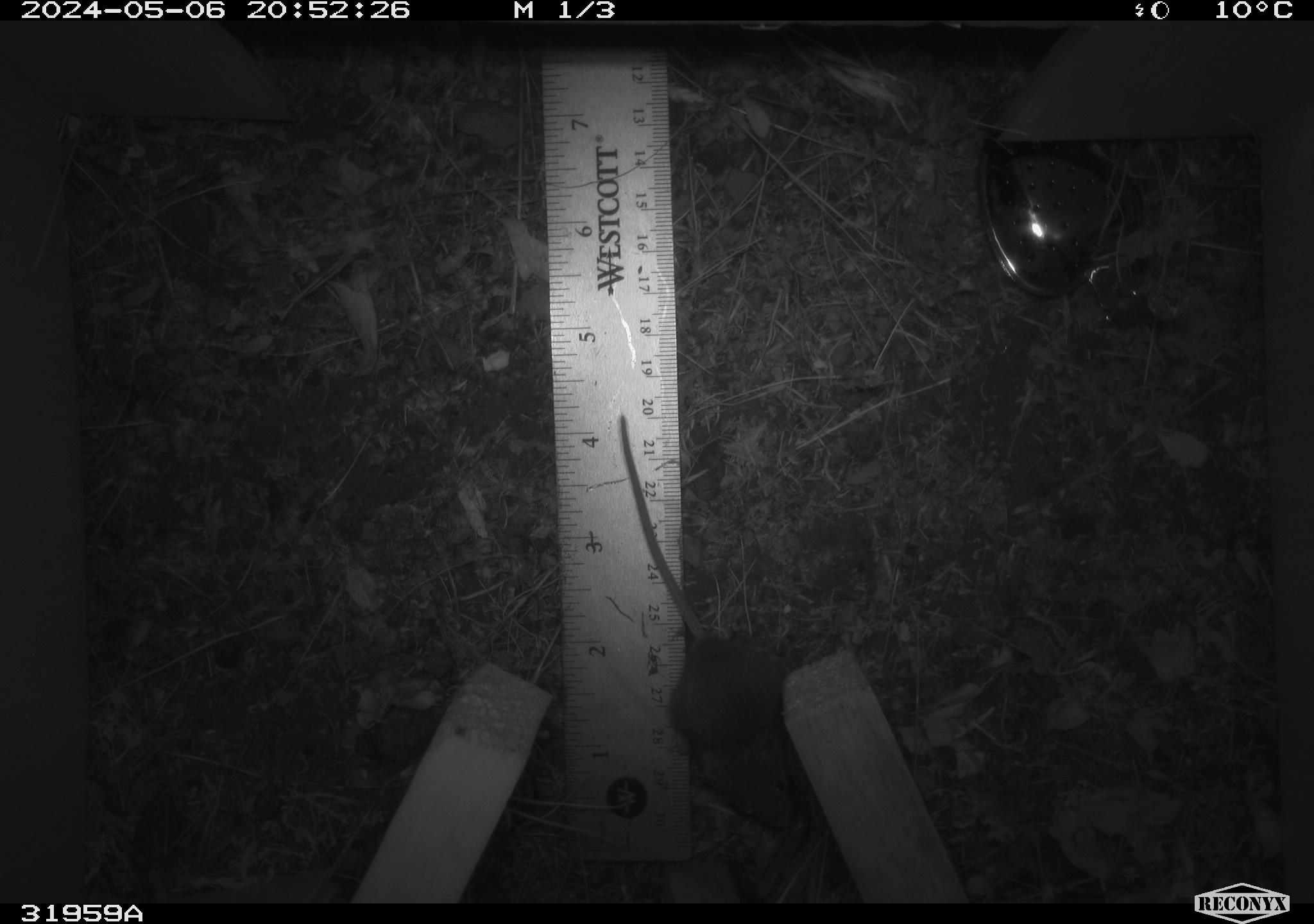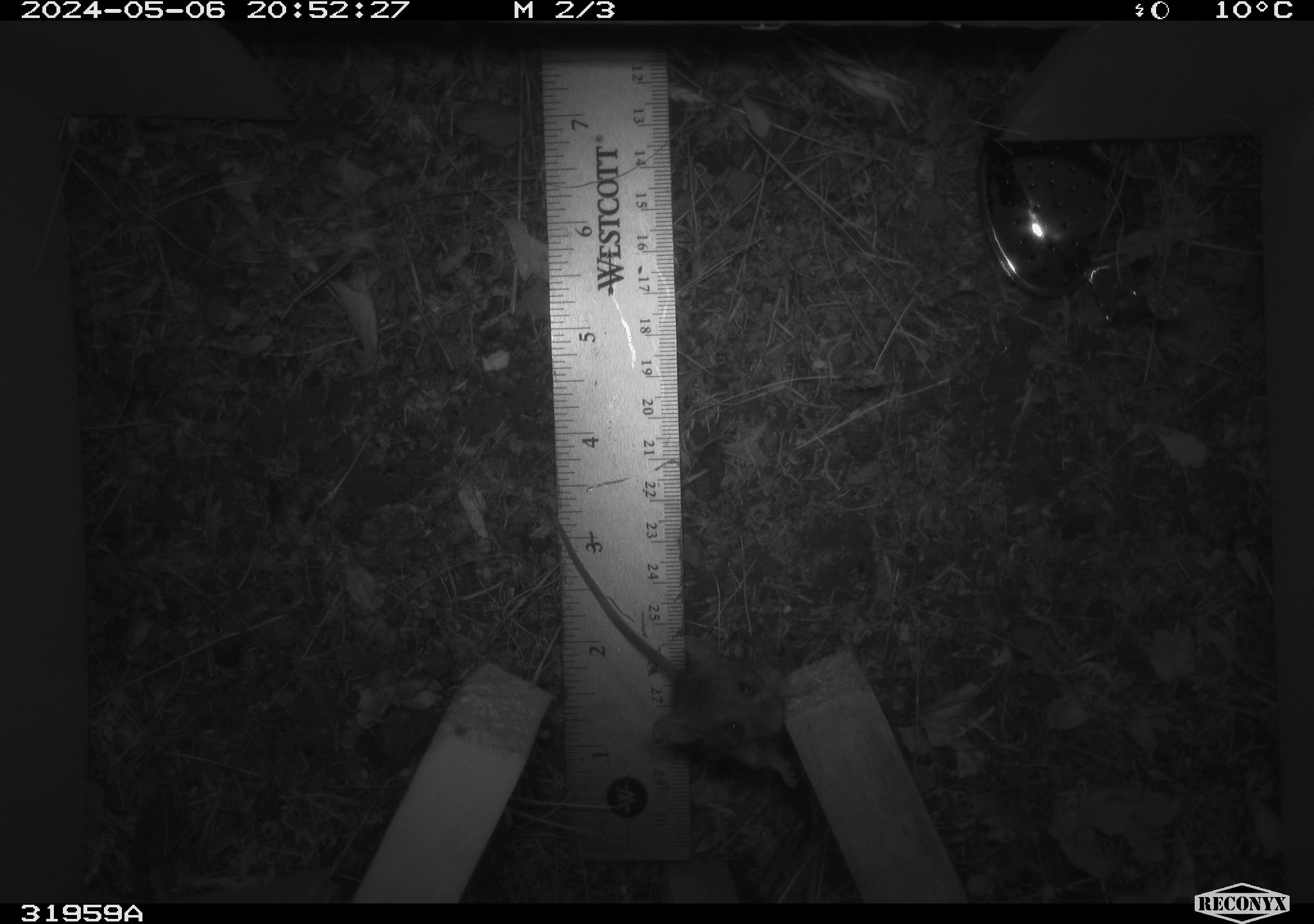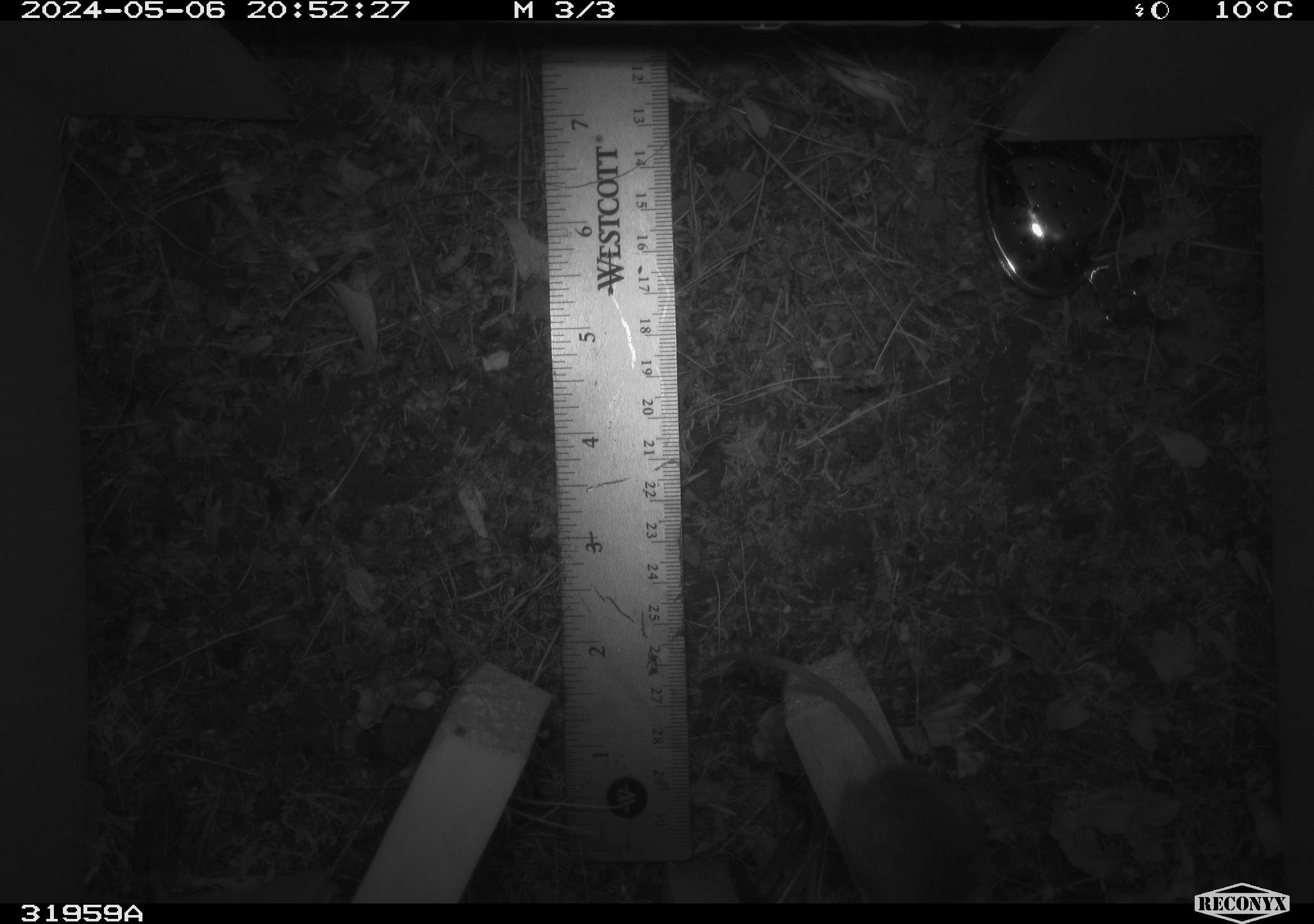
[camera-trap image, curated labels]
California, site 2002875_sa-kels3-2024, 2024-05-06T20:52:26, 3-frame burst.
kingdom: Animalia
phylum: Chordata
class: Mammalia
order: Rodentia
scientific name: Rodentia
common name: mouse species